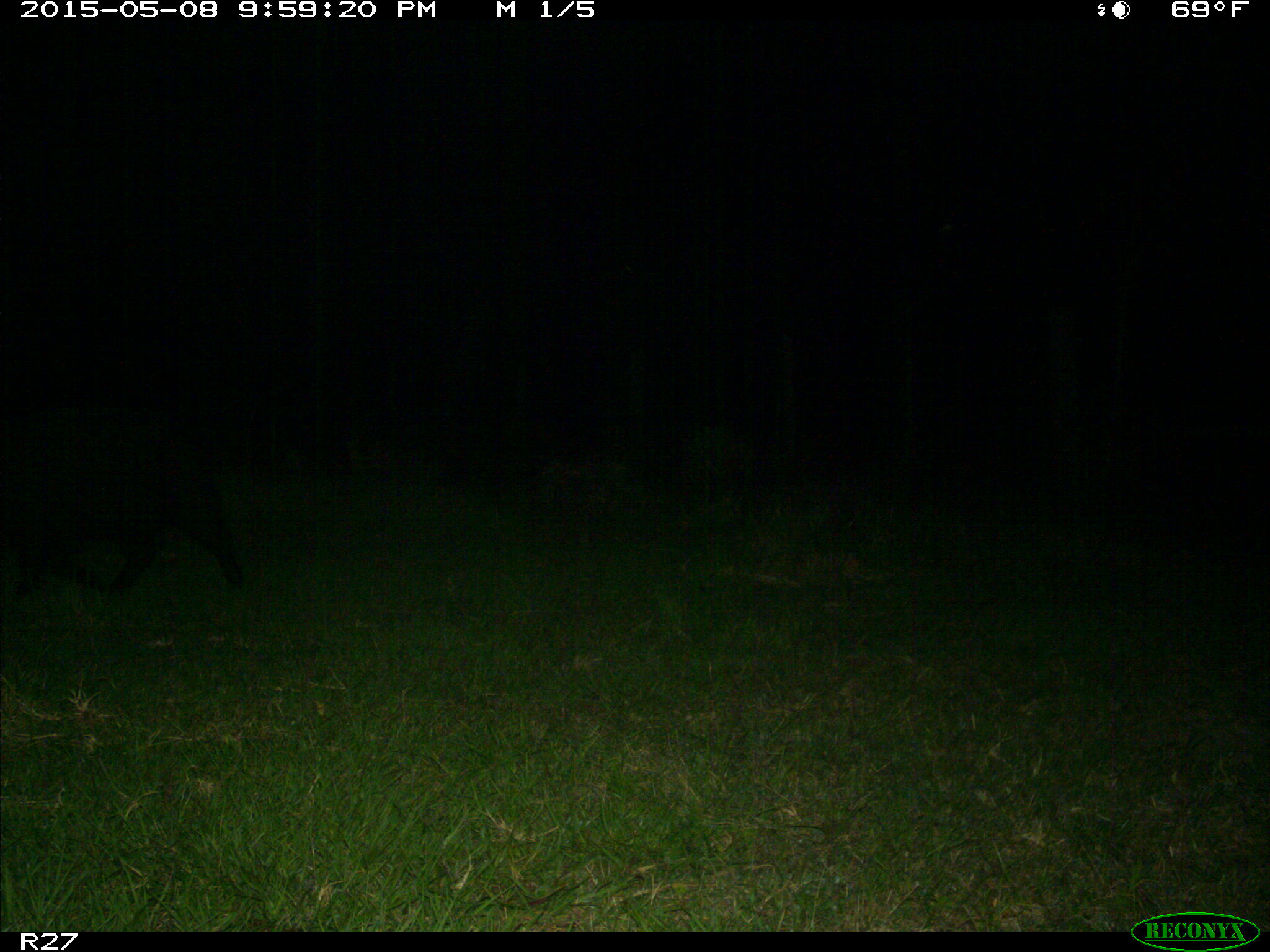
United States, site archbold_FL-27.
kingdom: Animalia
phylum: Chordata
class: Mammalia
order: Artiodactyla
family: Suidae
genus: Sus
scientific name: Sus scrofa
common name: wild boar